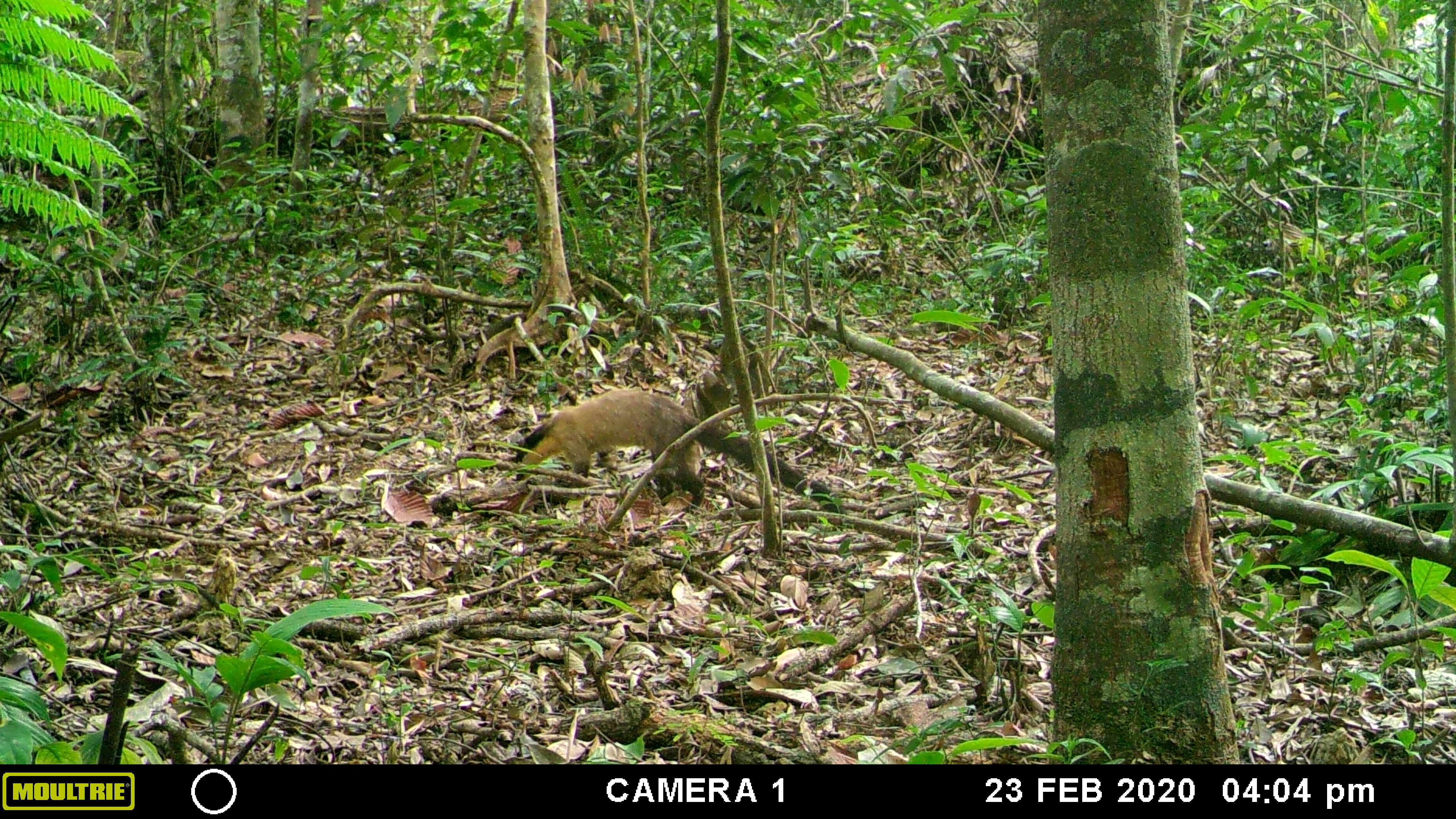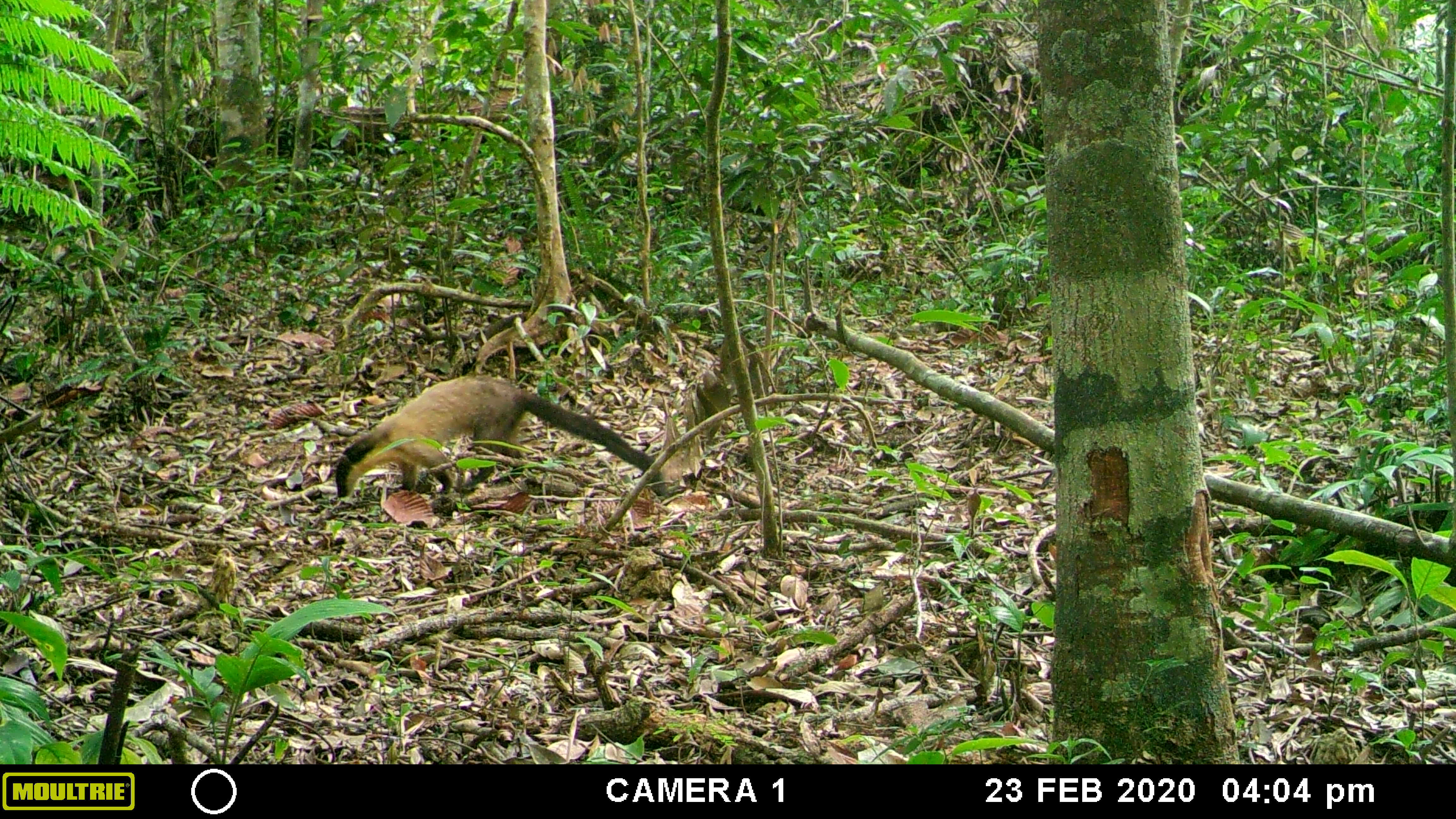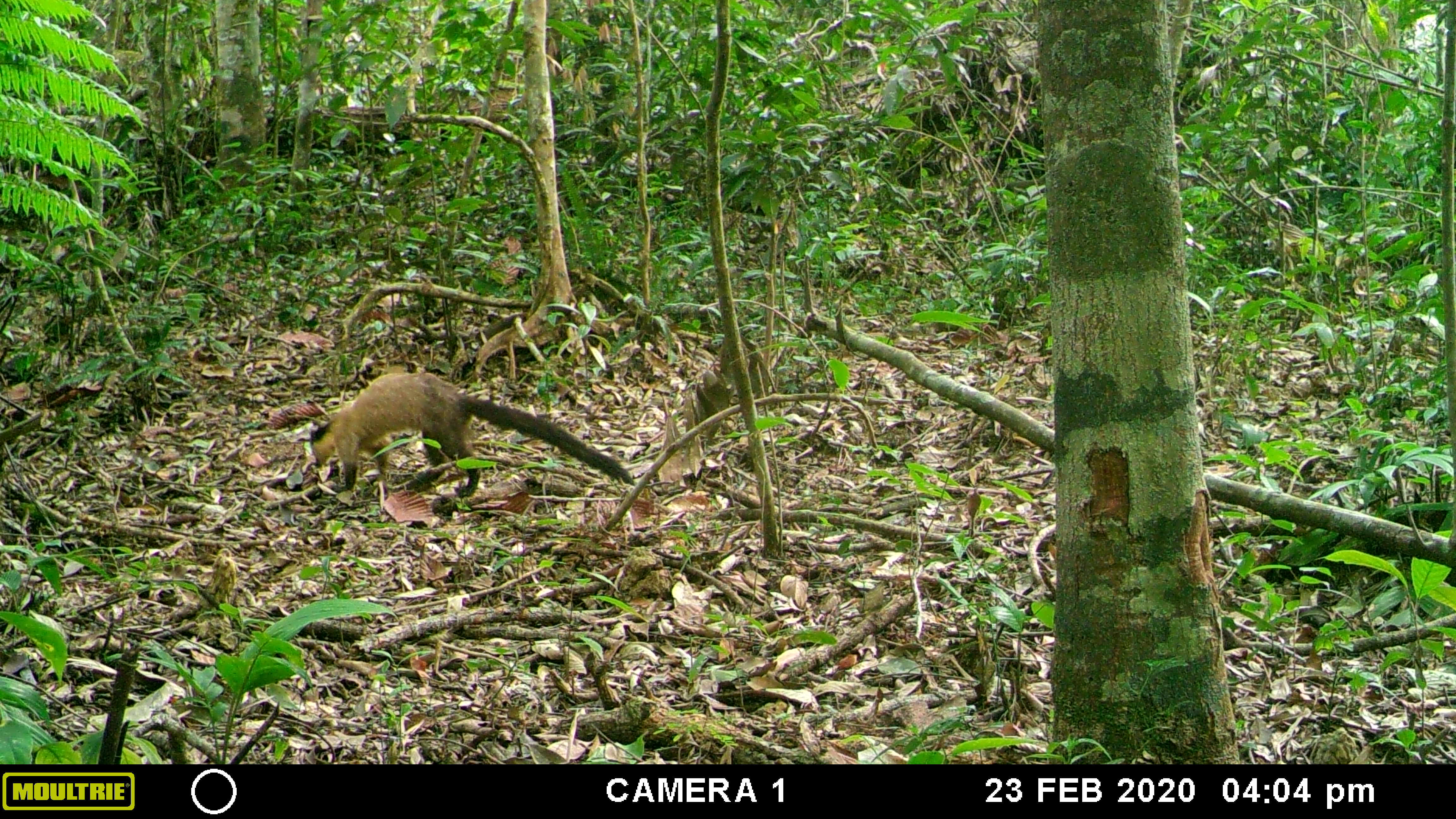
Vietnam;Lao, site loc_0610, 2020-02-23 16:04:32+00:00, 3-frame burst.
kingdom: Animalia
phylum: Chordata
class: Mammalia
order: Carnivora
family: Mustelidae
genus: Martes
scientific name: Martes flavigula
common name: yellow-throated marten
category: yellow throated marten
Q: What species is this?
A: Yellow throated marten (yellow-throated marten) (Martes flavigula).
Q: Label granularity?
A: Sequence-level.